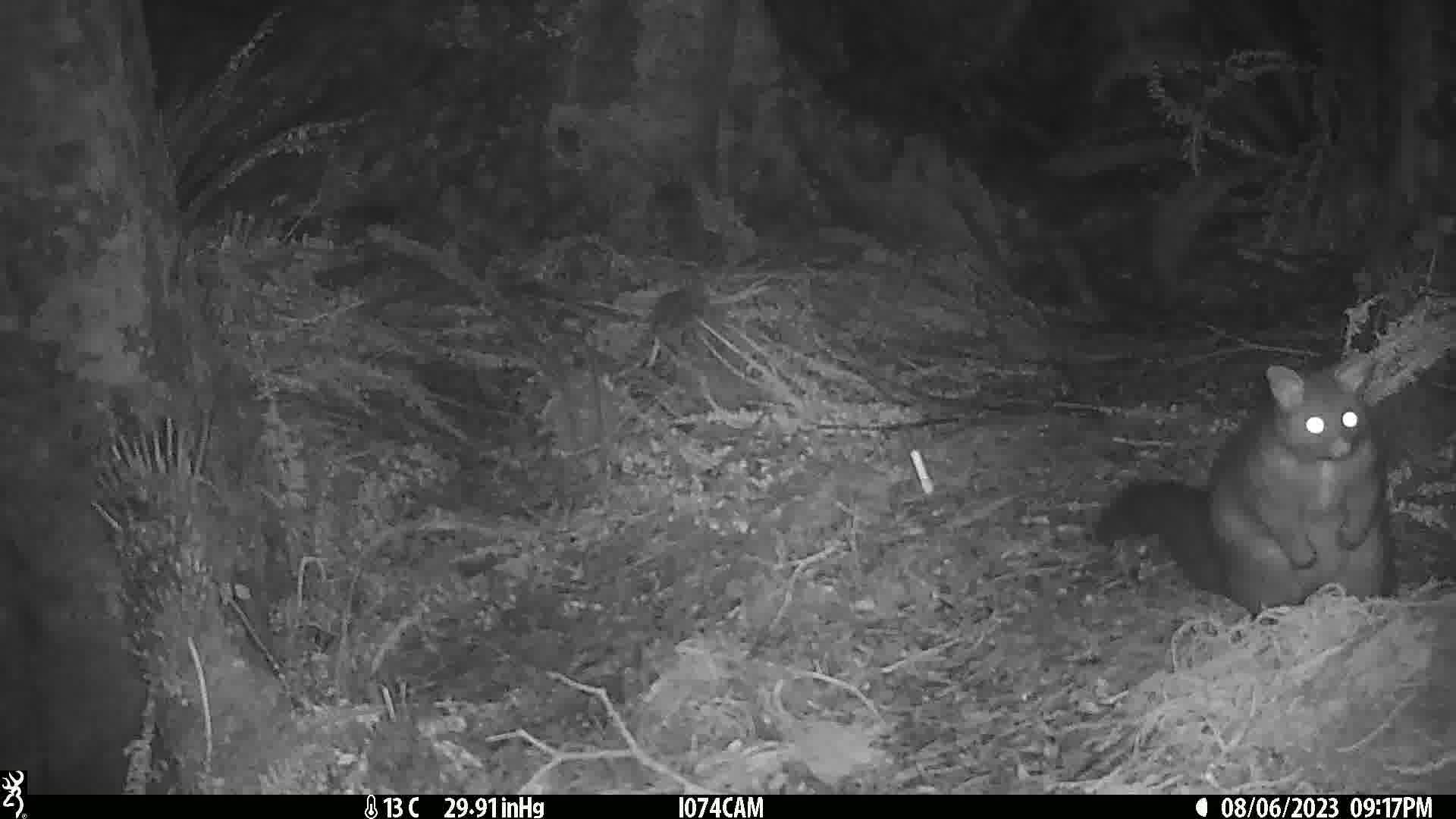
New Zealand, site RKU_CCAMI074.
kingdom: Animalia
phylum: Chordata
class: Mammalia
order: Diprotodontia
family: Phalangeridae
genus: Trichosurus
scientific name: Trichosurus vulpecula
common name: common brushtail possum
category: possum